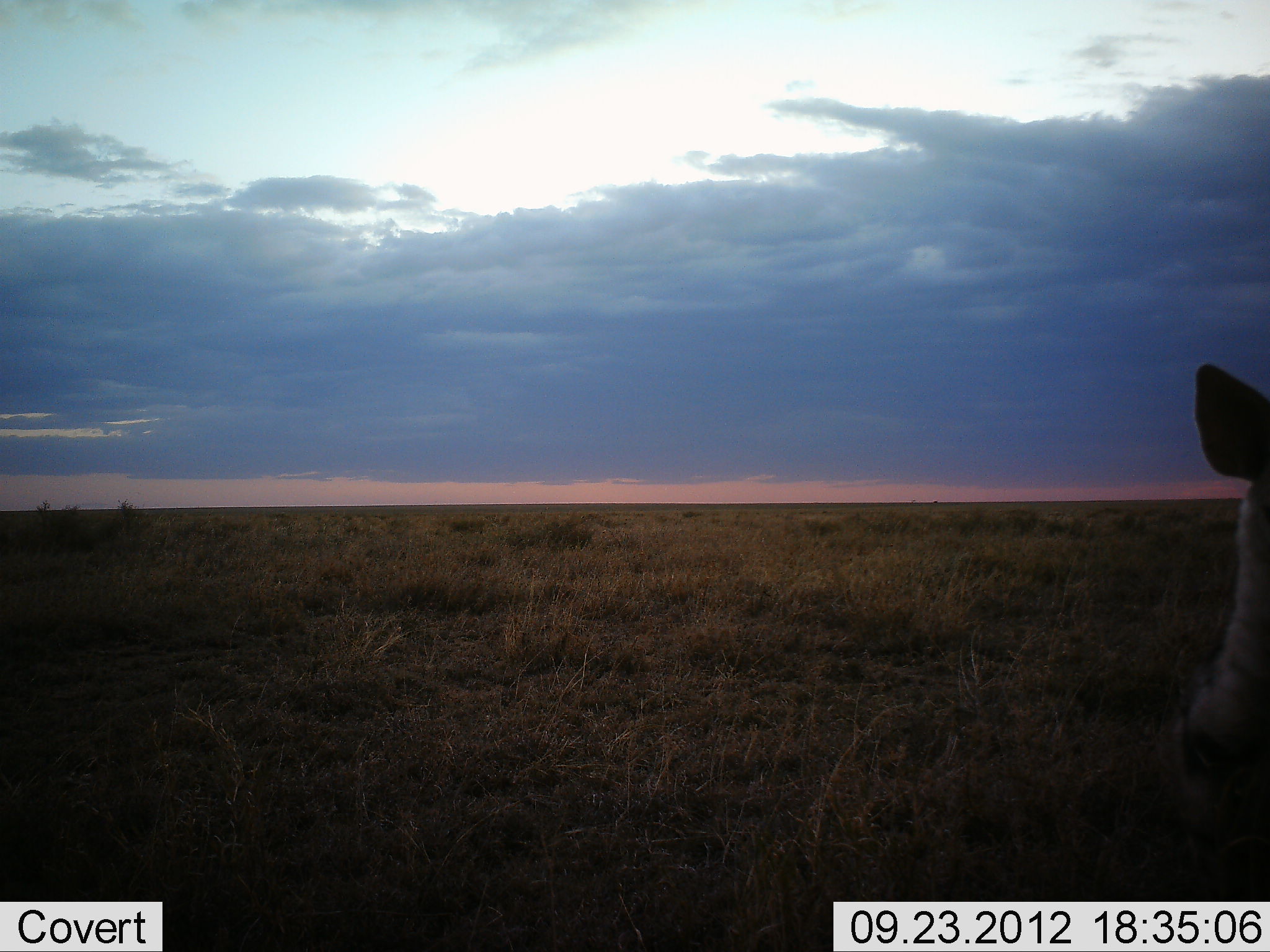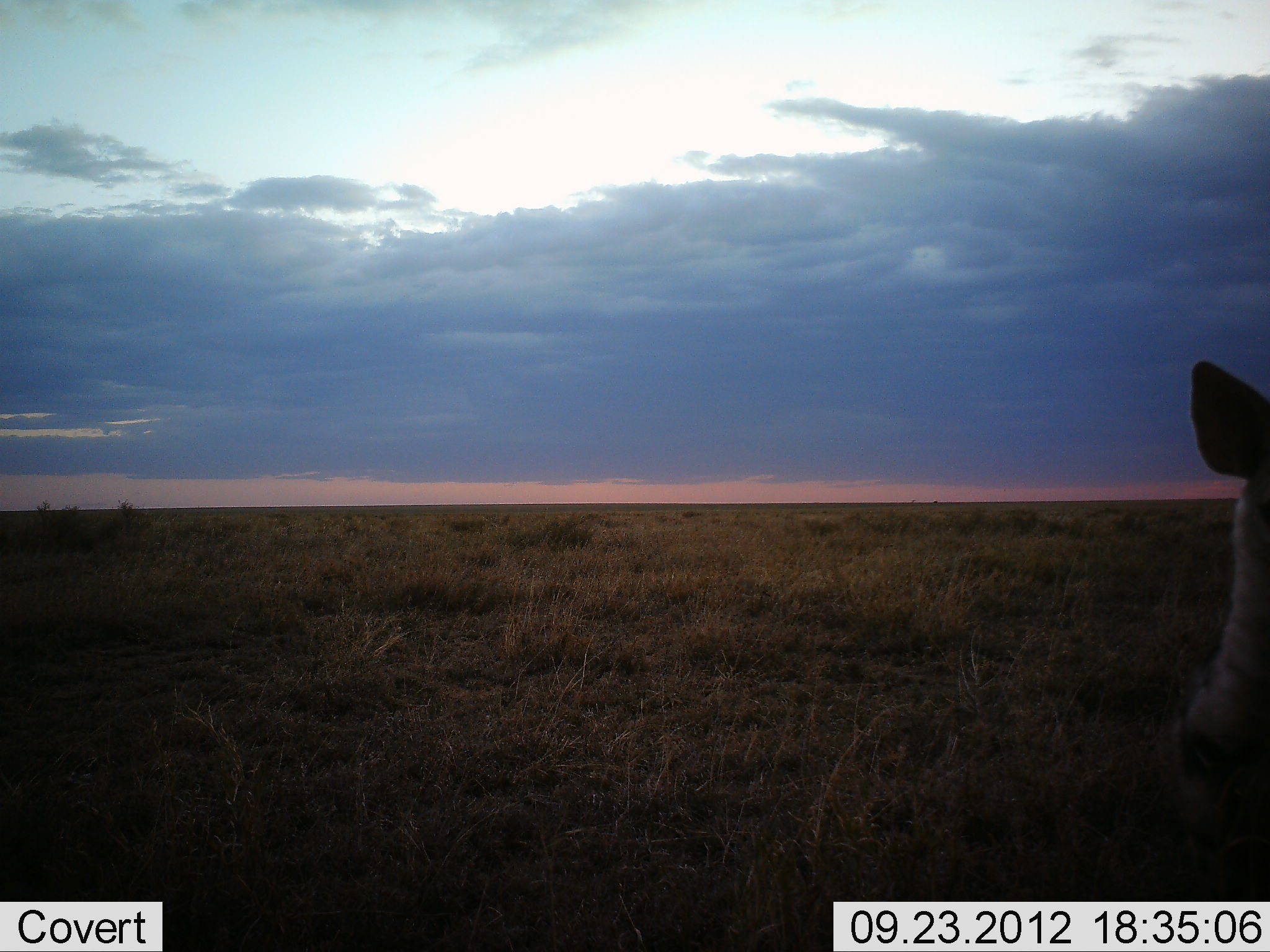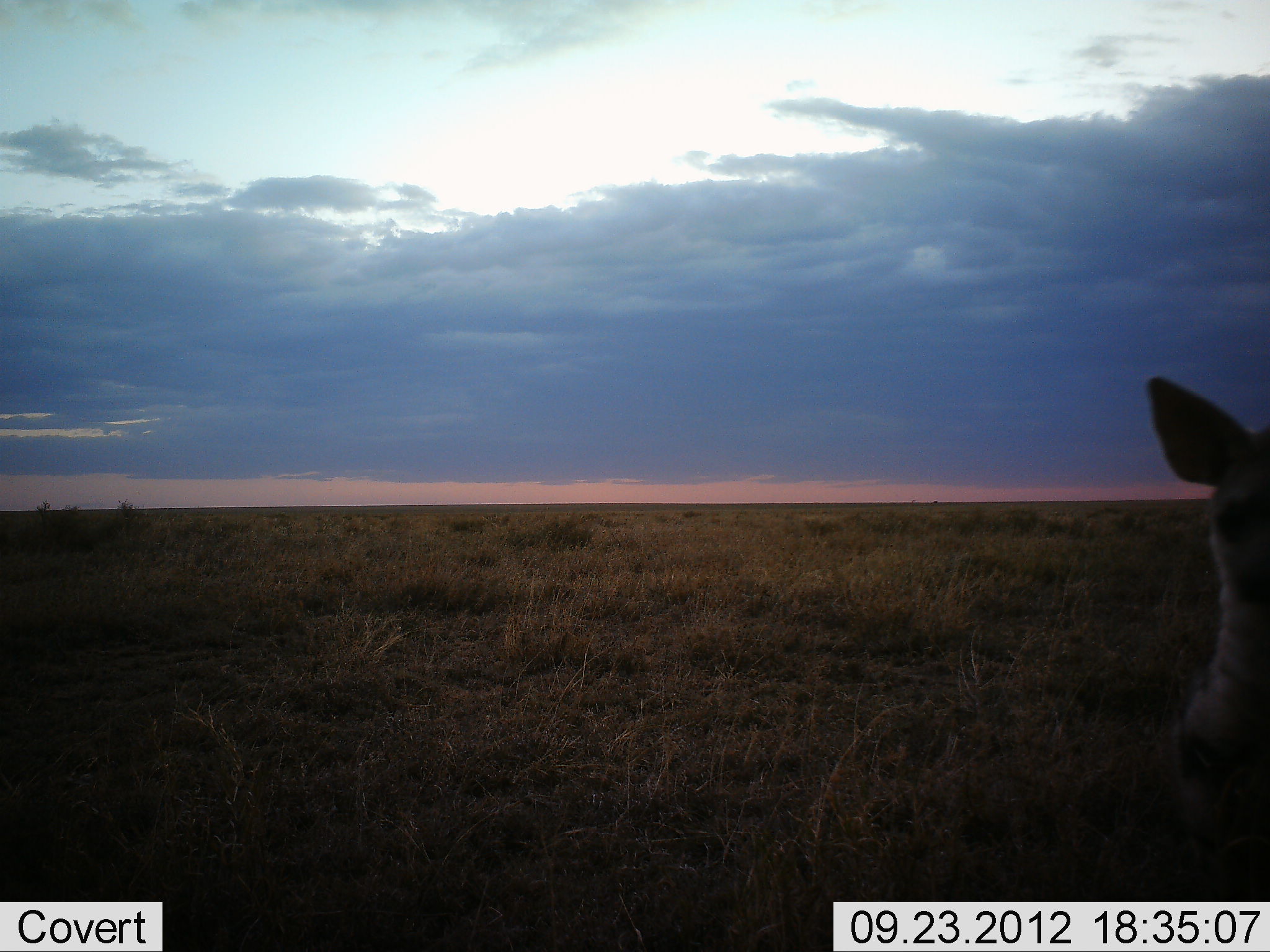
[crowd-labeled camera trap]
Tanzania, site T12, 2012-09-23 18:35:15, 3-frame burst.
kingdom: Animalia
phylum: Chordata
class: Mammalia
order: Carnivora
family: Hyaenidae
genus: Crocuta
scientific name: Crocuta crocuta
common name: spotted hyena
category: hyenaspotted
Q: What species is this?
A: Hyenaspotted (spotted hyena) (Crocuta crocuta).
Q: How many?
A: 1.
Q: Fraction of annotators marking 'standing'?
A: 100%.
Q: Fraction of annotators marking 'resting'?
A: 0%.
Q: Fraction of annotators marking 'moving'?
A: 0%.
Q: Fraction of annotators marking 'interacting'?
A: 0%.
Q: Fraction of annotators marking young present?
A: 0%.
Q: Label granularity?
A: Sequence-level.